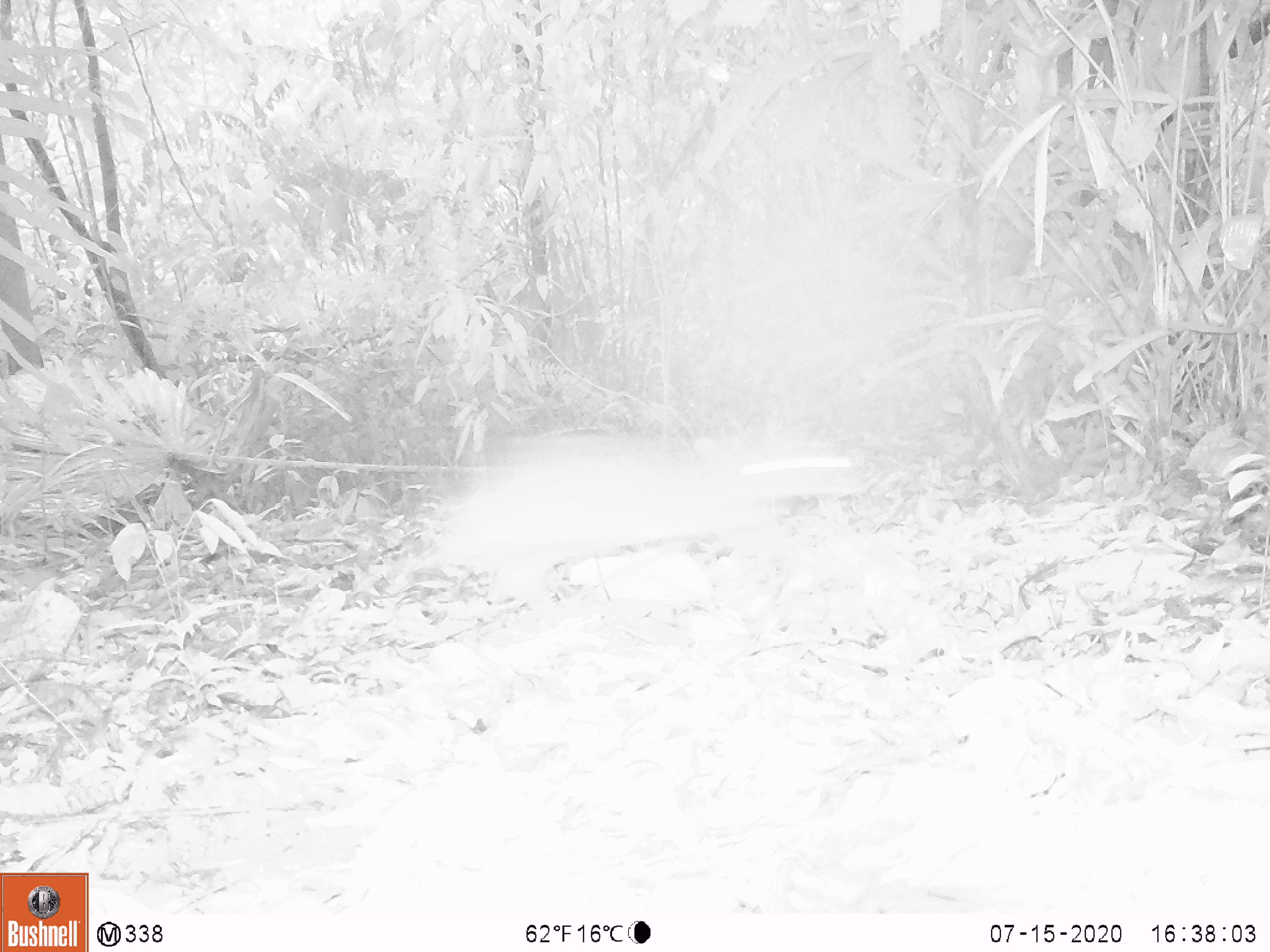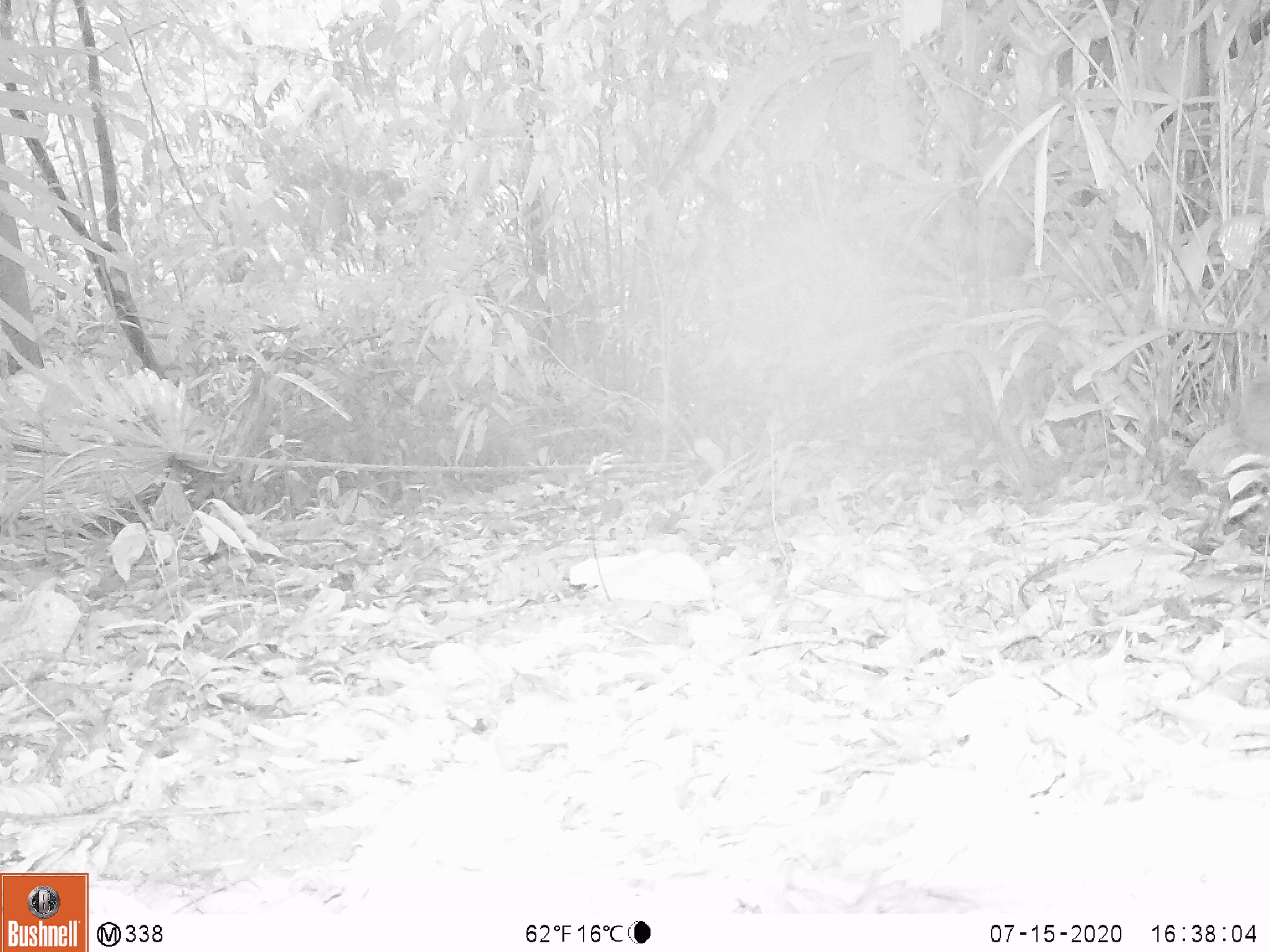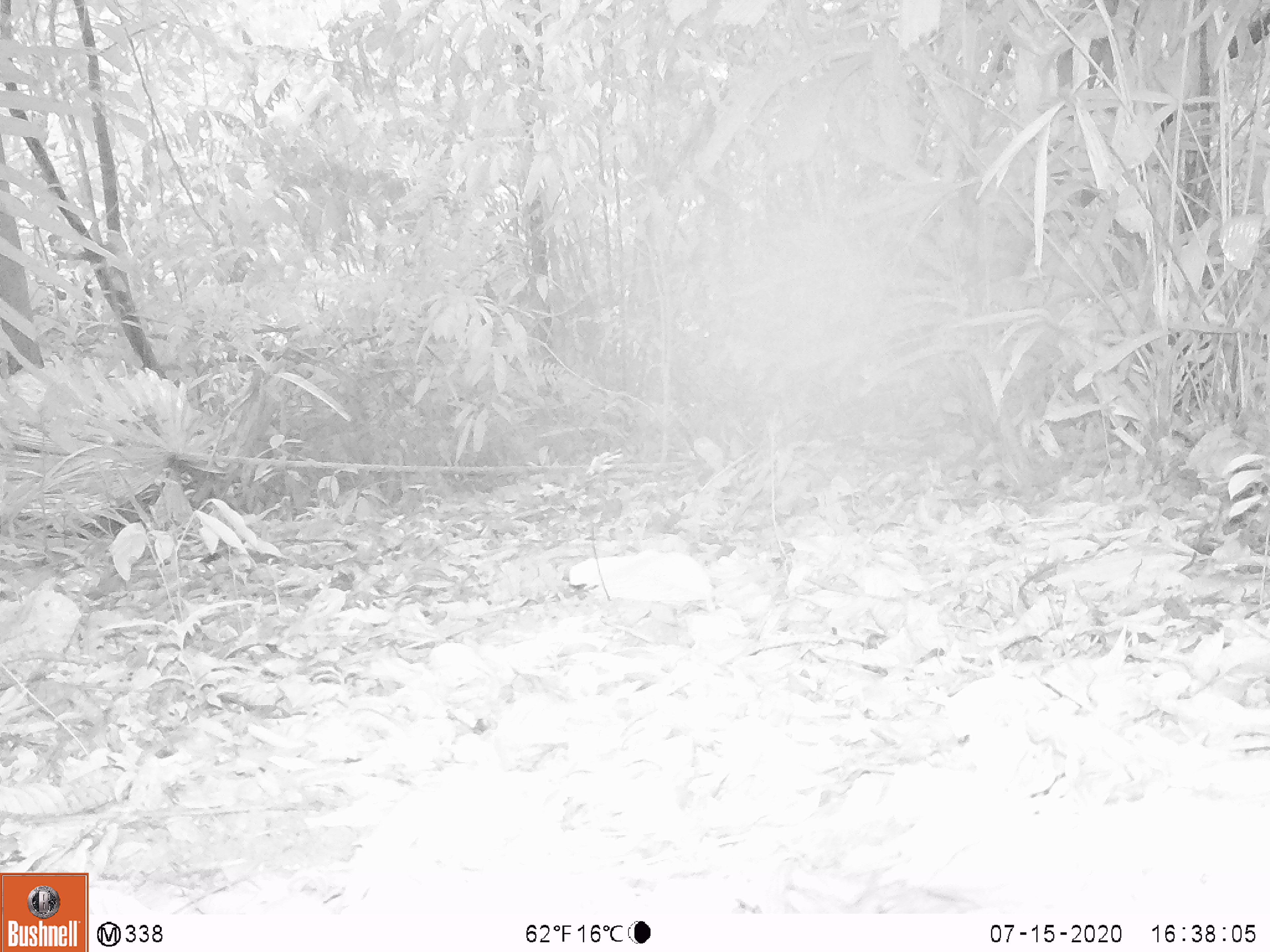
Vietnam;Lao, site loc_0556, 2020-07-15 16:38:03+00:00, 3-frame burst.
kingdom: Animalia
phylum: Chordata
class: Mammalia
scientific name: Mammalia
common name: mammal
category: unidentified small mammal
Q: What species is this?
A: Unidentified small mammal (mammal) (Mammalia).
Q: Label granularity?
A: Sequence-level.